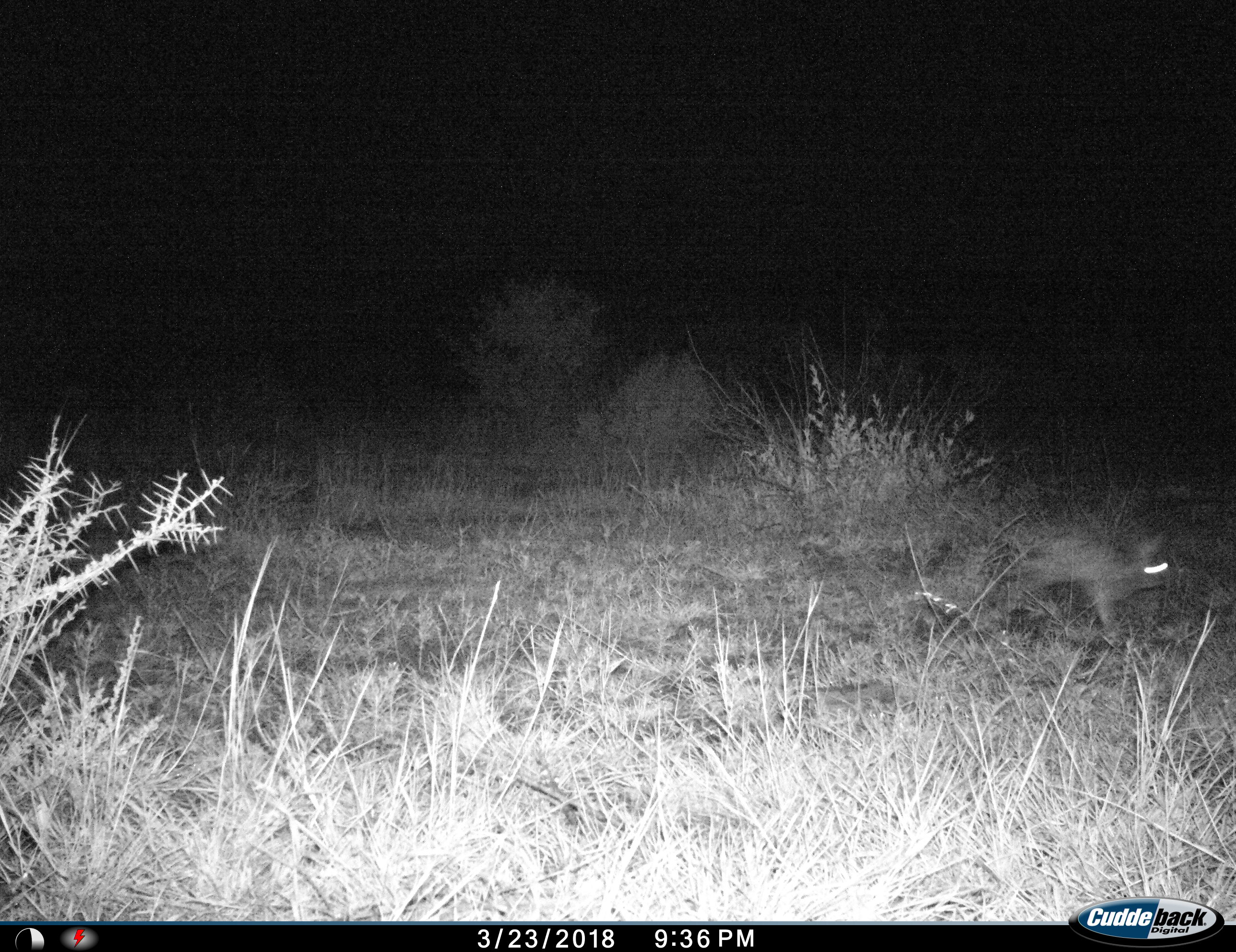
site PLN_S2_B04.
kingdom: Animalia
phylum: Chordata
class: Mammalia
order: Lagomorpha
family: Leporidae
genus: Lepus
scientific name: Lepus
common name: hare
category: hareunknown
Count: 1.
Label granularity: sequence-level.